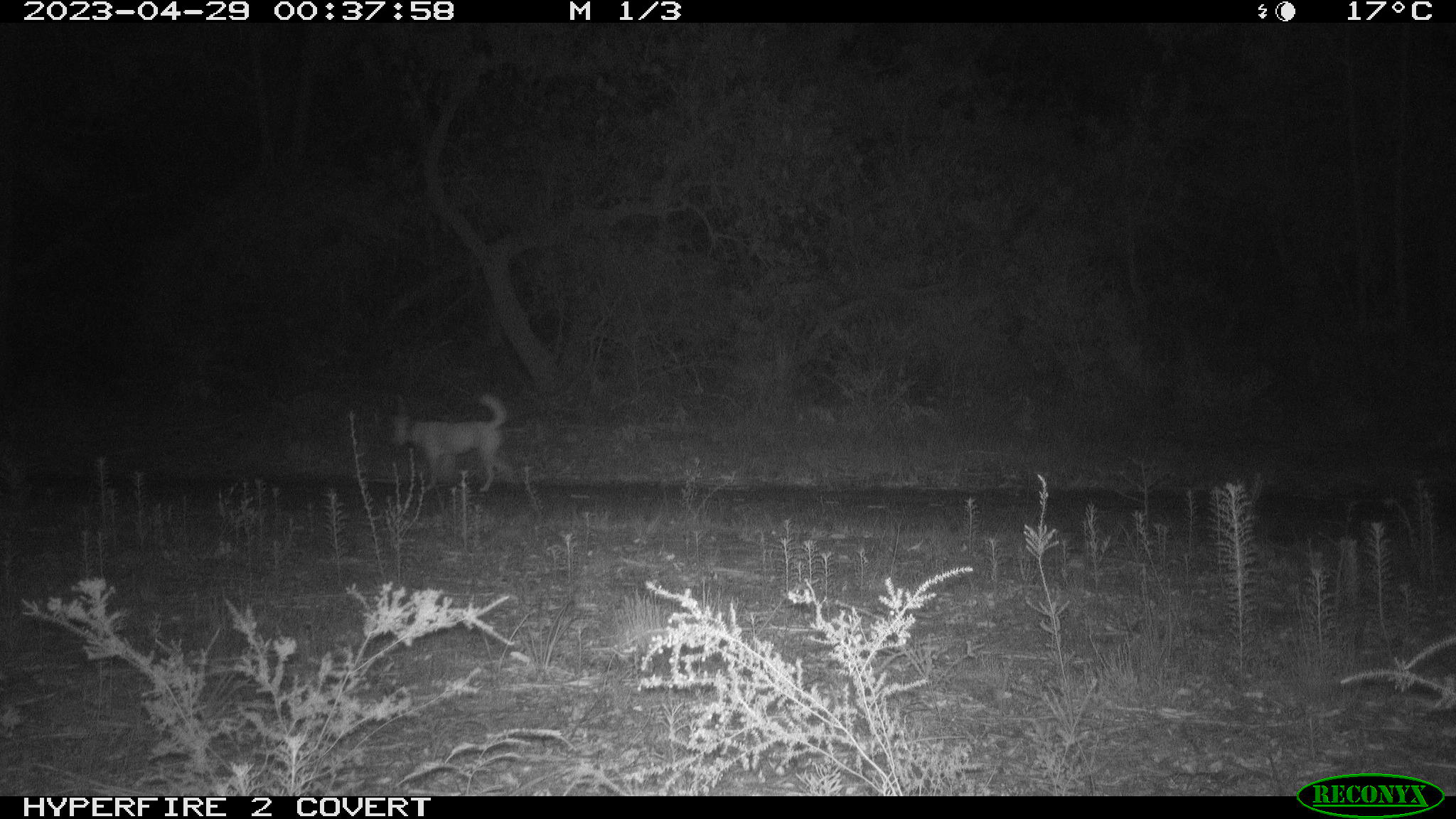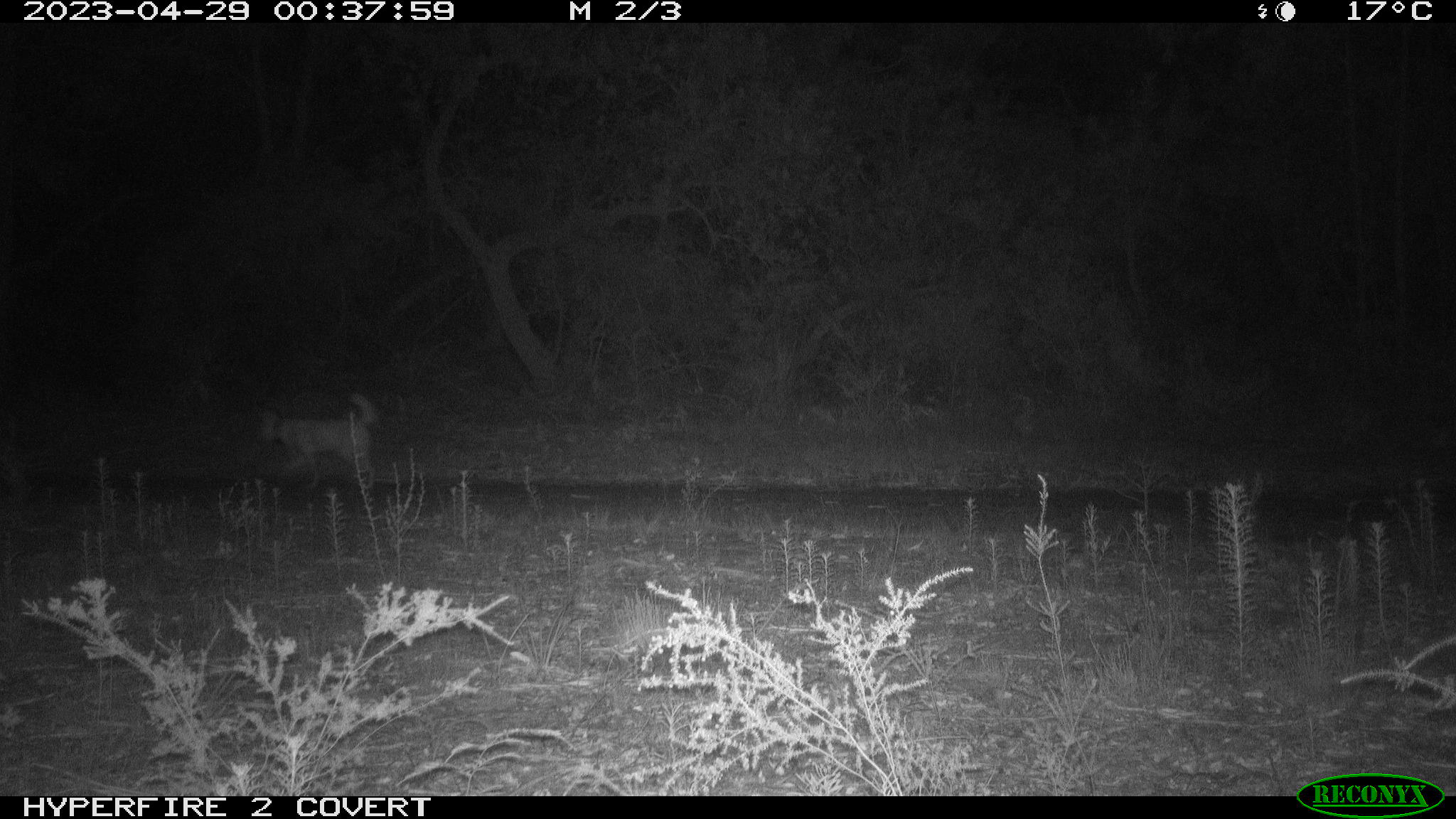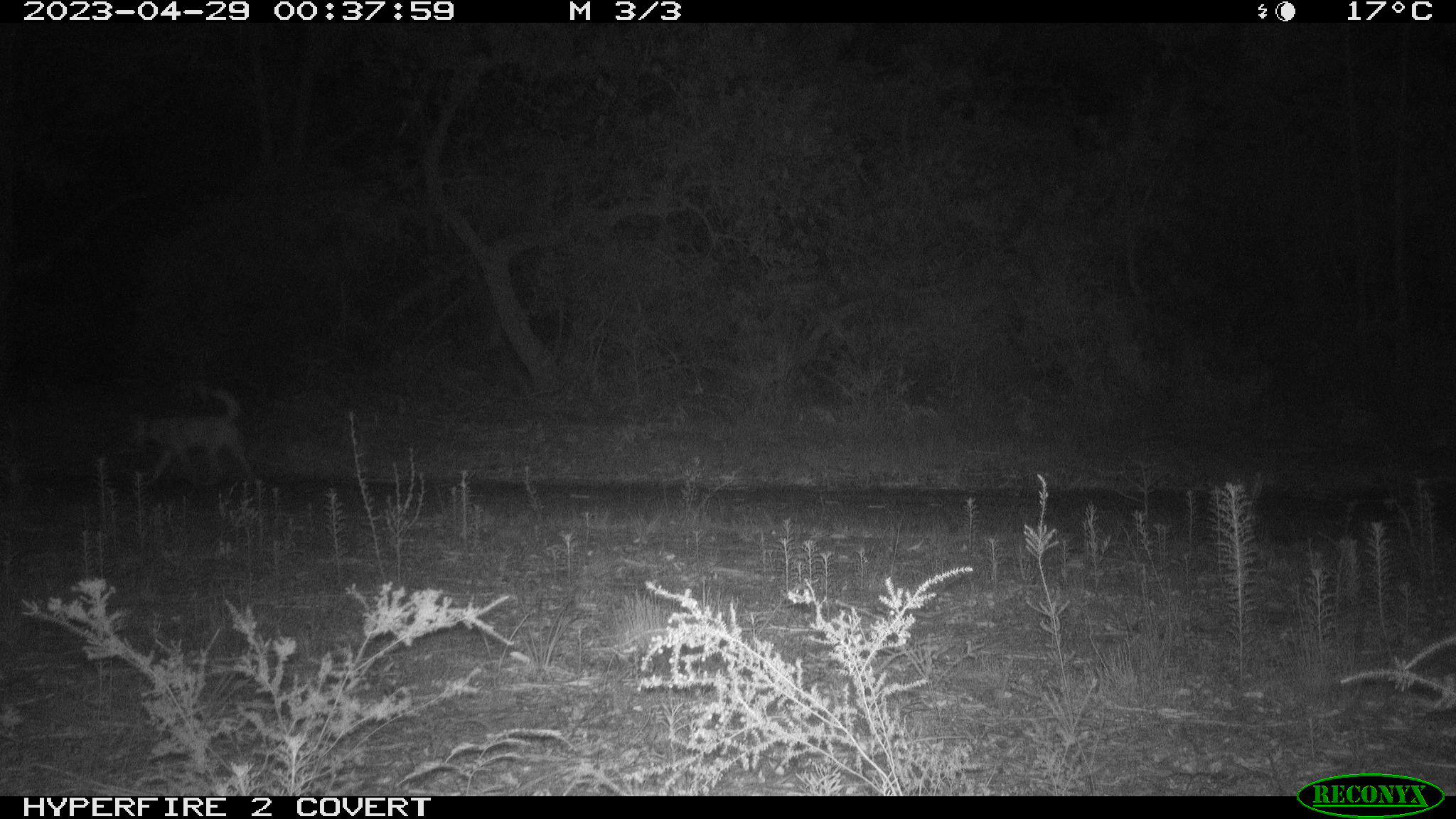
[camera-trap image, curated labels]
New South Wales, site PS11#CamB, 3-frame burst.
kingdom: Animalia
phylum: Chordata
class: Mammalia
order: Carnivora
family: Canidae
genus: Canis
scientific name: Canis familiaris dingo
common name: dingo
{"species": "dingo (Canis familiaris dingo)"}